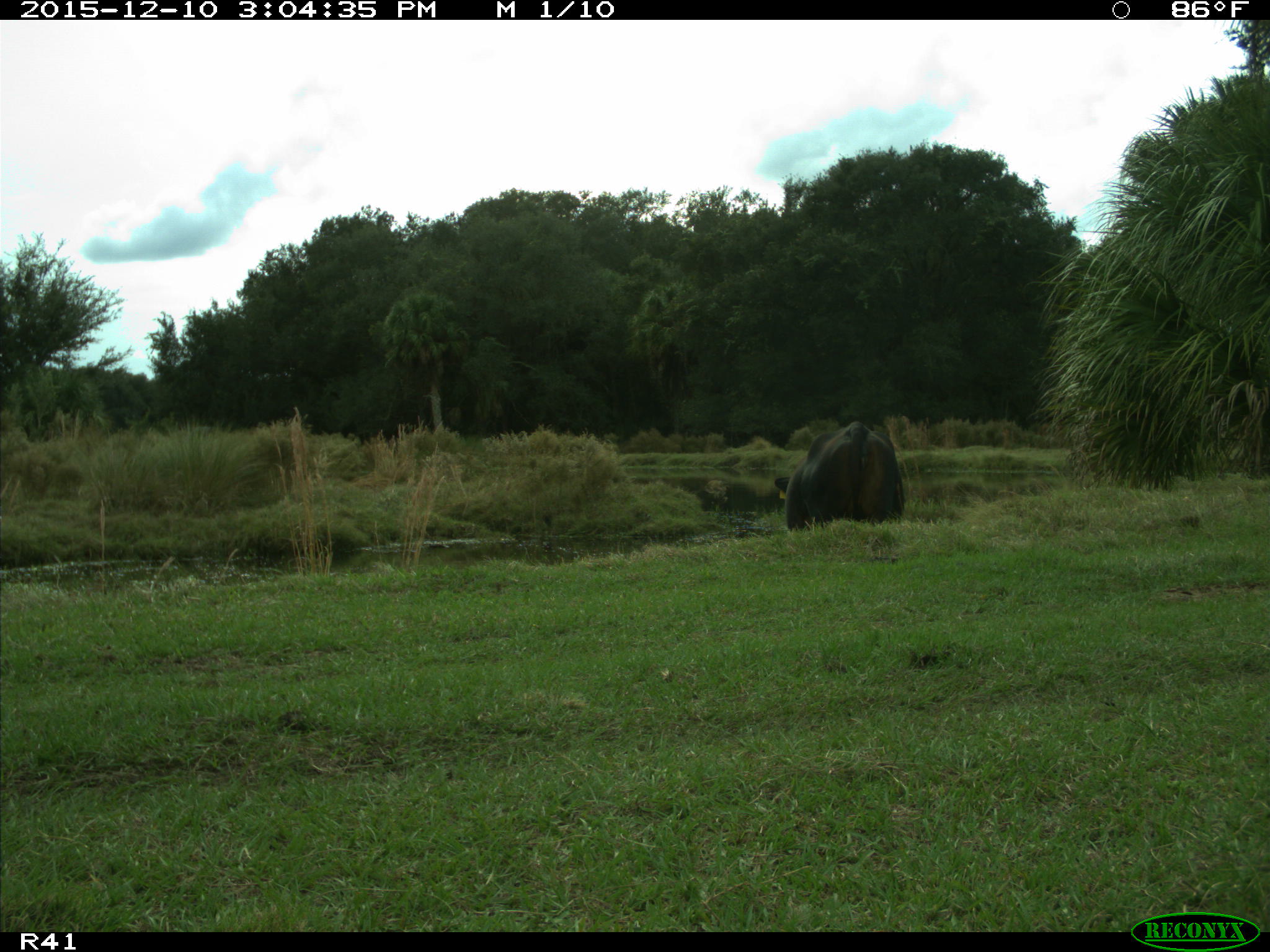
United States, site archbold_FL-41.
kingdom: Animalia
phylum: Chordata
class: Mammalia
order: Artiodactyla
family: Bovidae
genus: Bos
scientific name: Bos taurus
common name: domestic cow